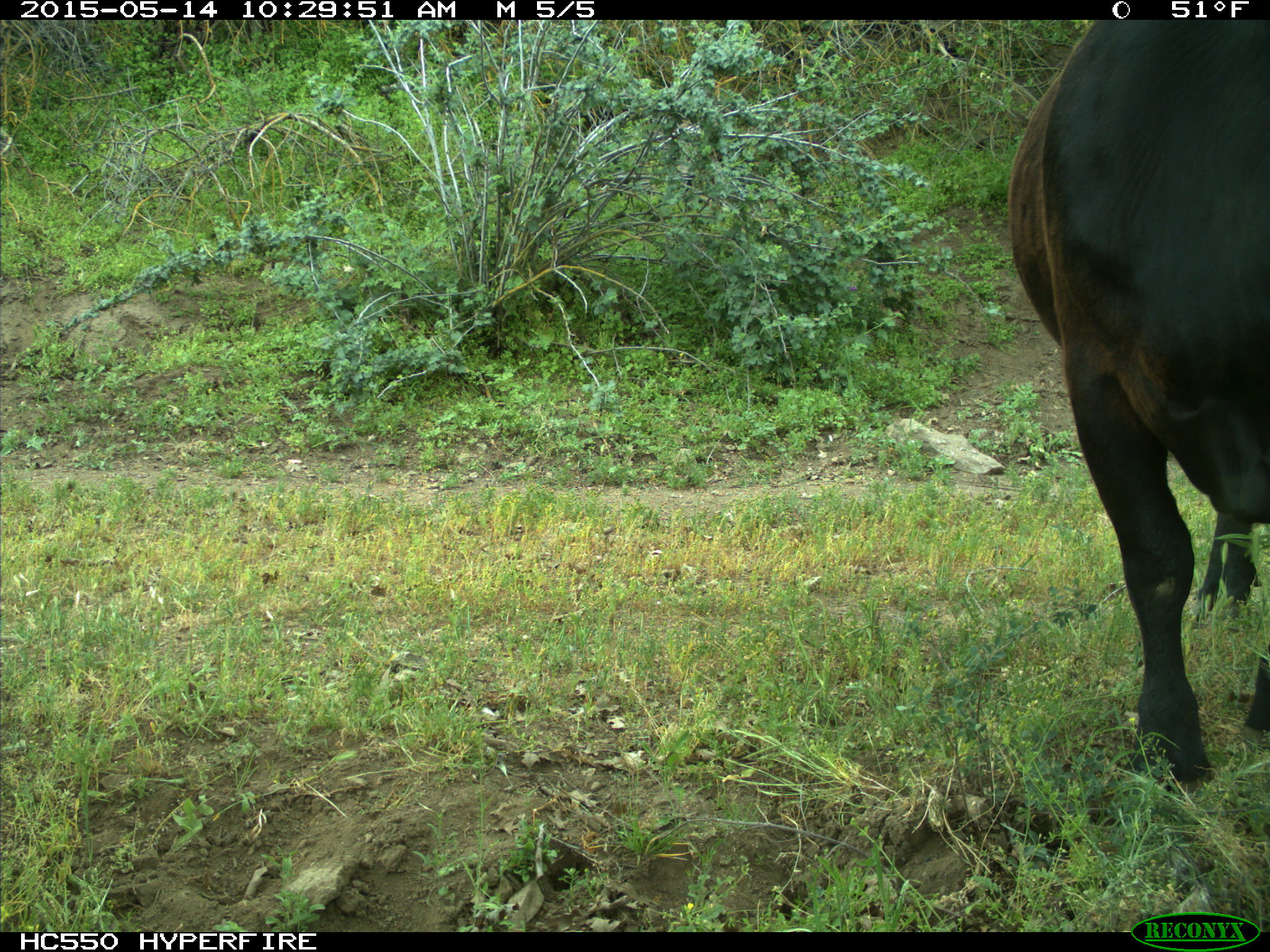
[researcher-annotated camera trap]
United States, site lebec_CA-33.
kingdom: Animalia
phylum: Chordata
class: Mammalia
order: Artiodactyla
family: Bovidae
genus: Bos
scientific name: Bos taurus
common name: domestic cow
Bos taurus (domestic cow).